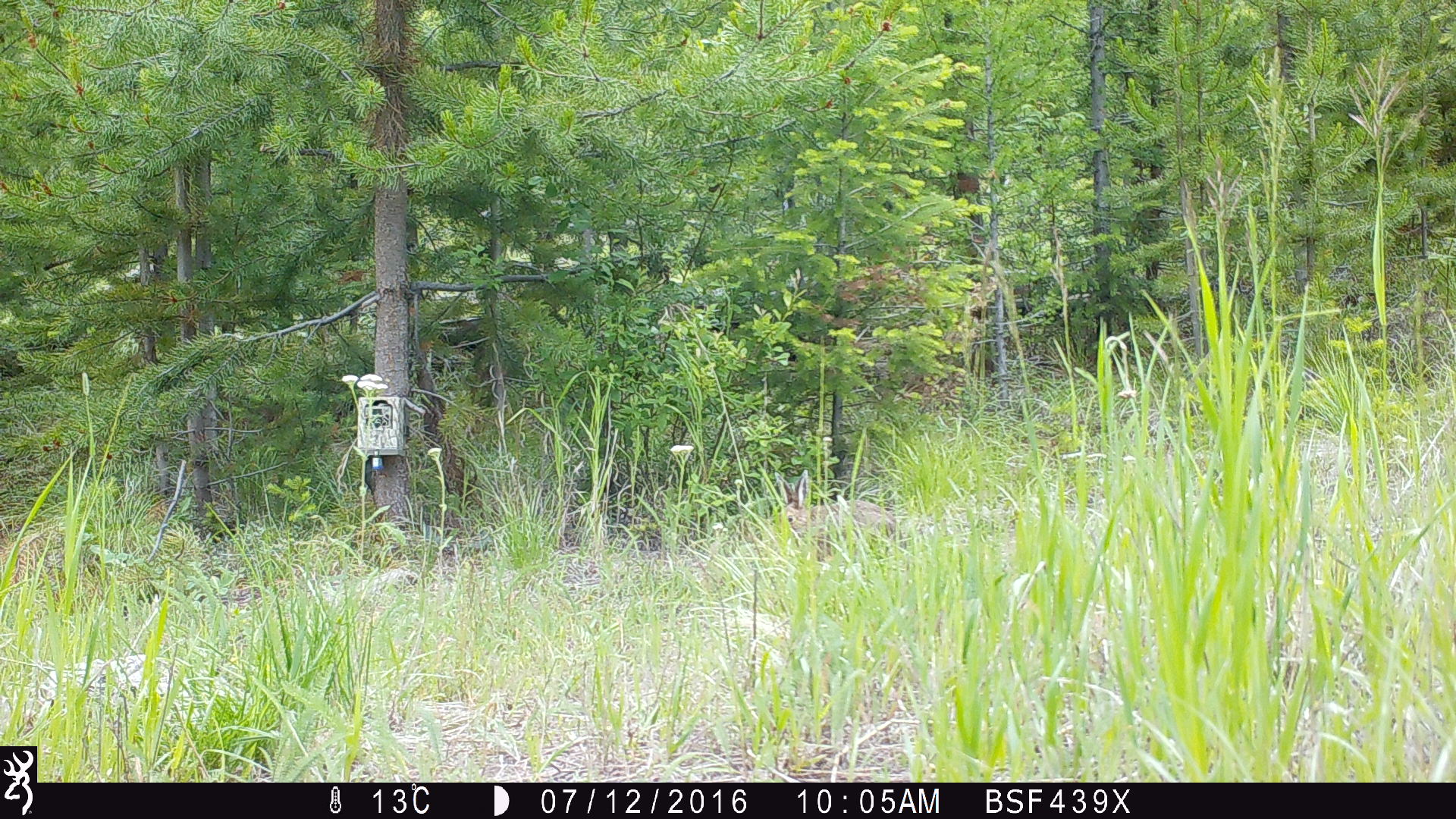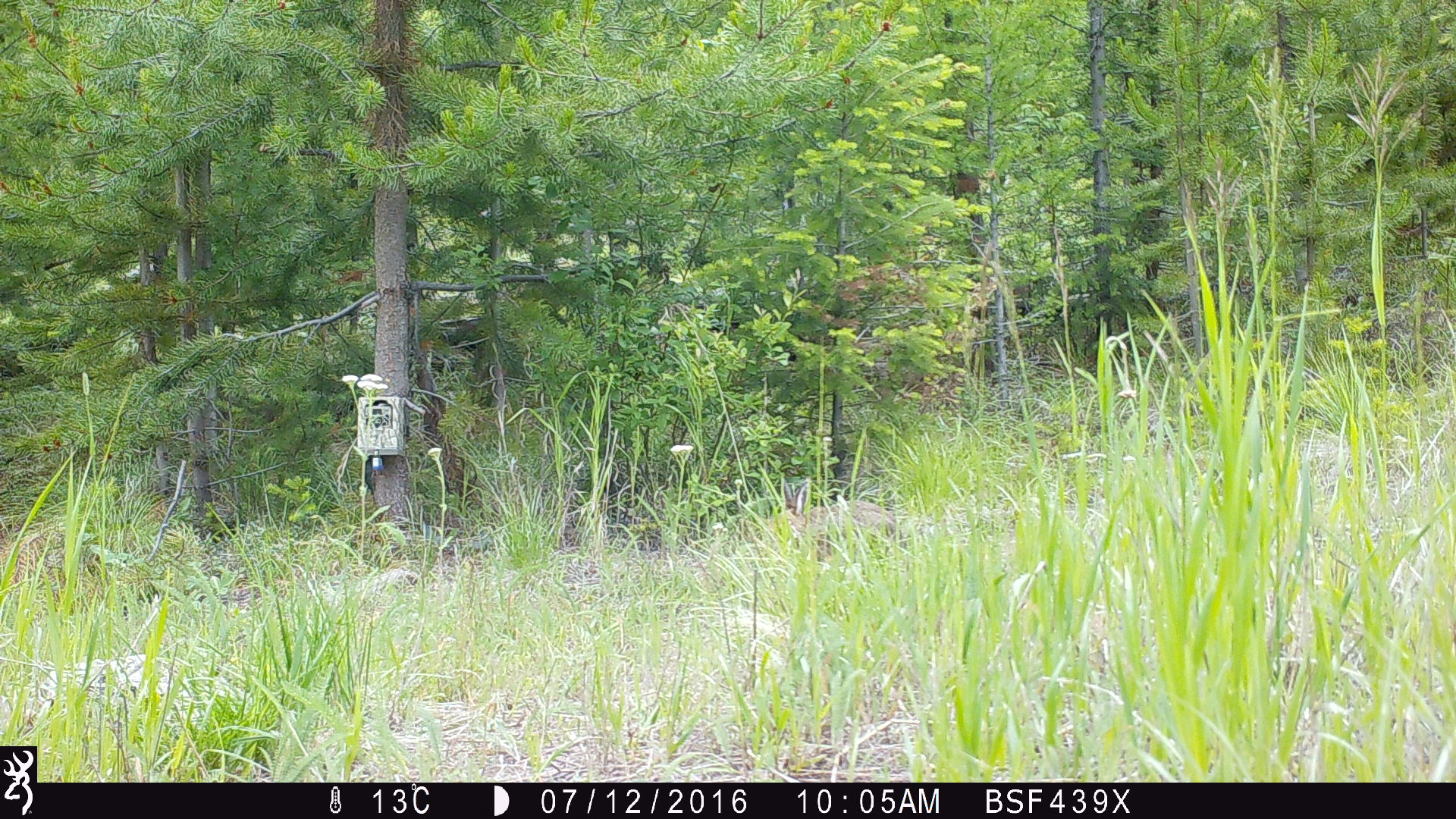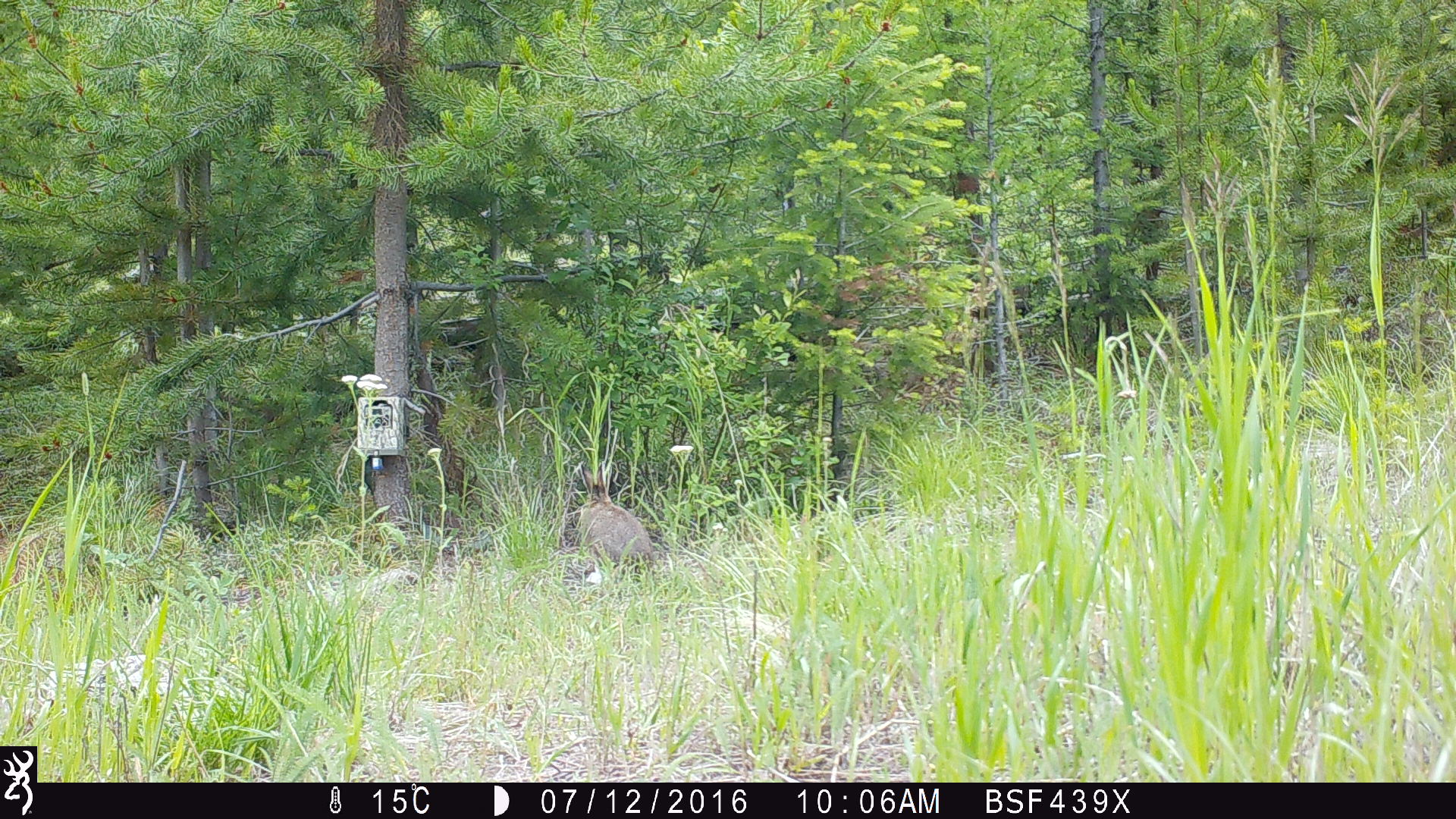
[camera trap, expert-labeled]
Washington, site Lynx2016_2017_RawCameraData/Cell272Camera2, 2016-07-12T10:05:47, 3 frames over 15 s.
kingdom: Animalia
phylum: Chordata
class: Mammalia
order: Lagomorpha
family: Leporidae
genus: Lepus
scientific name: Lepus americanus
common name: snowshoe hare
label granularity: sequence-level